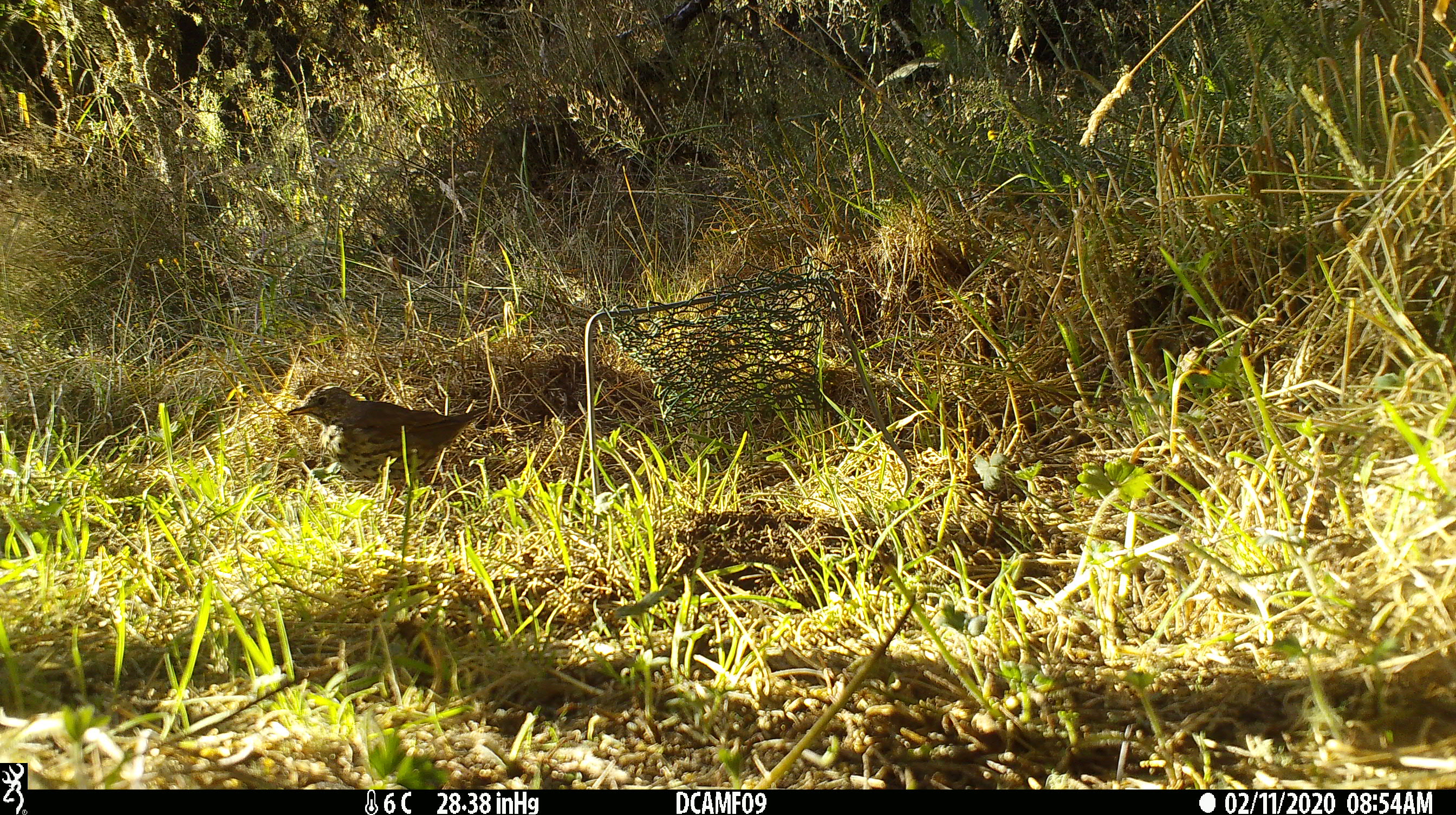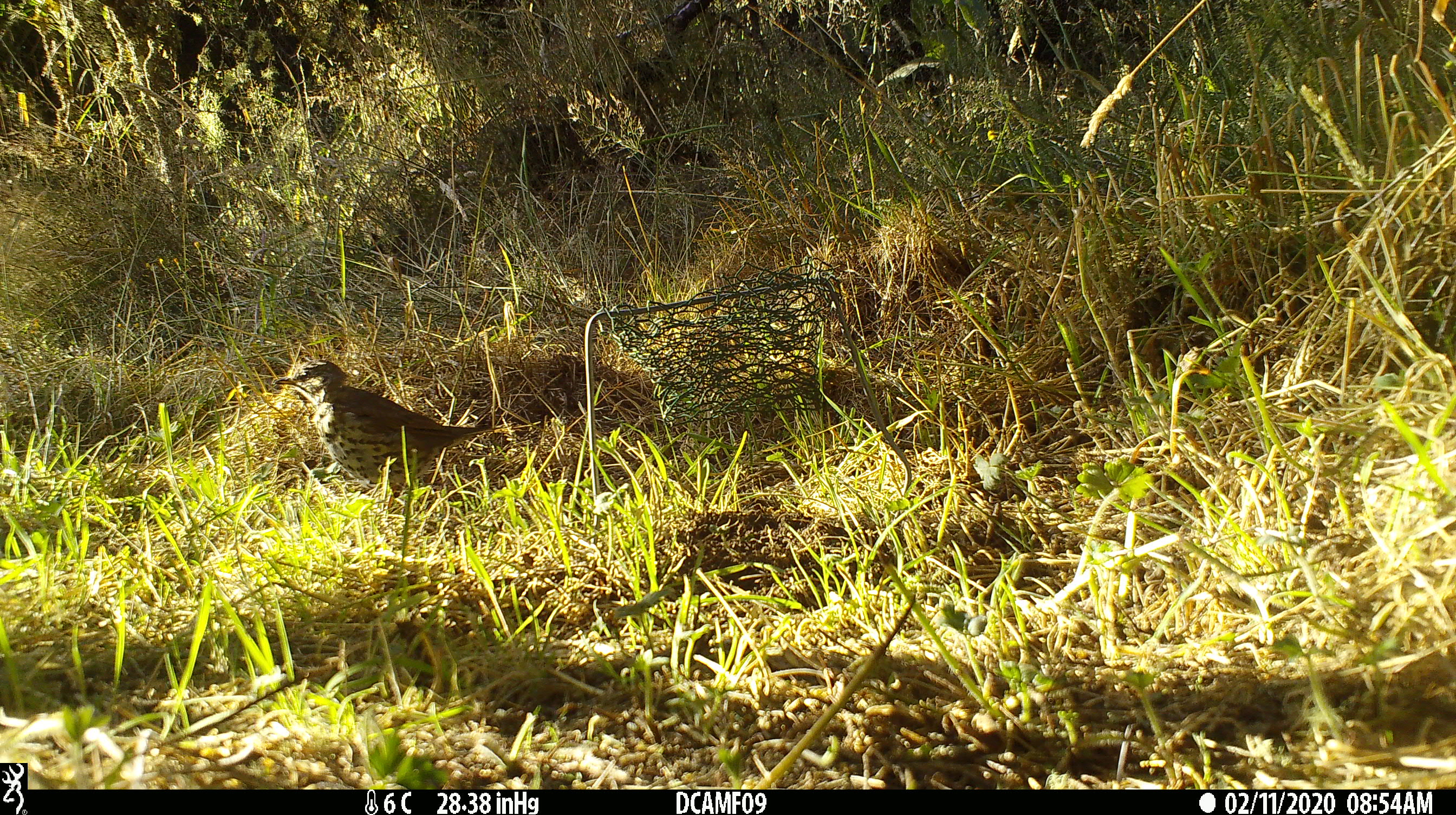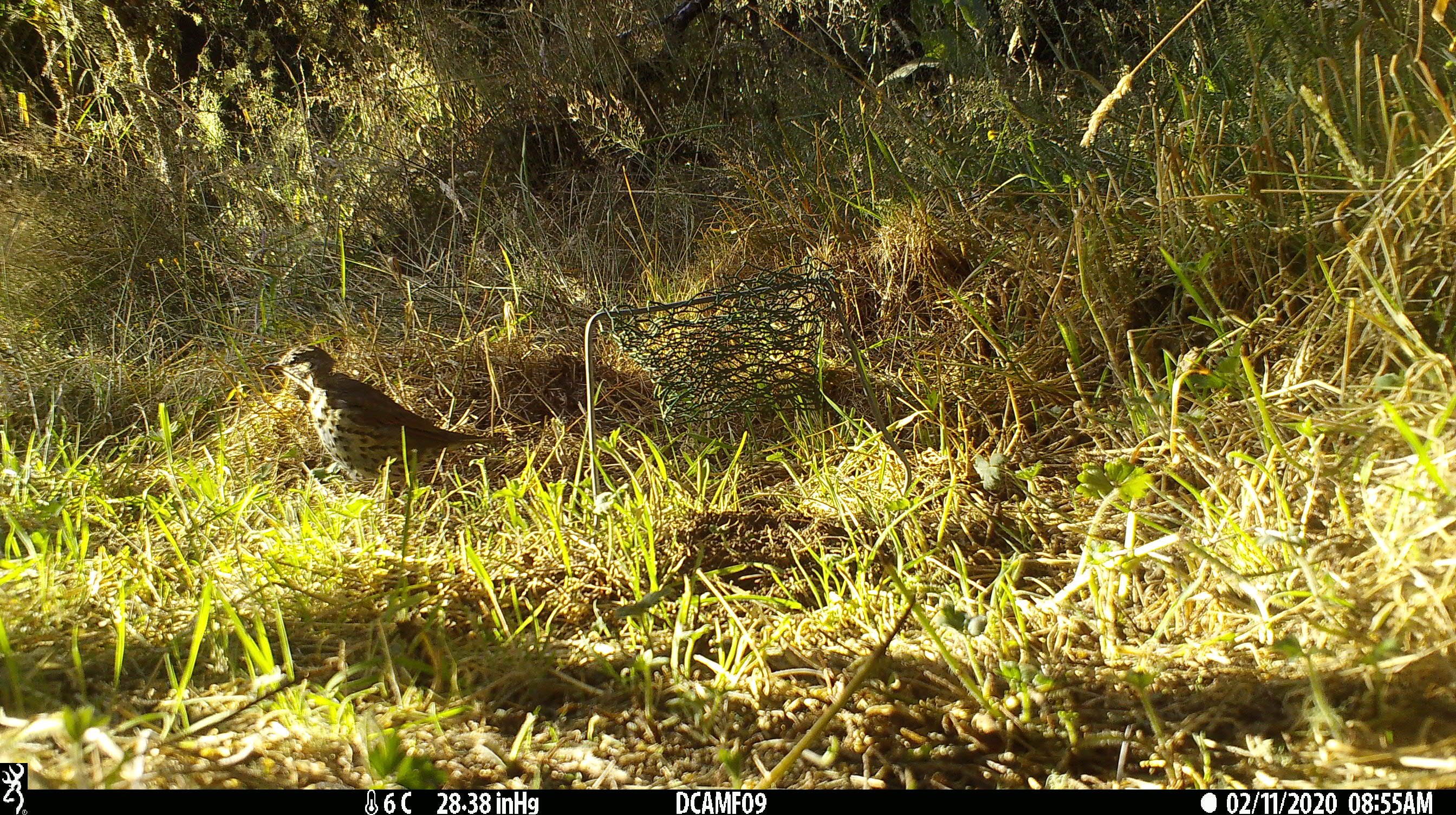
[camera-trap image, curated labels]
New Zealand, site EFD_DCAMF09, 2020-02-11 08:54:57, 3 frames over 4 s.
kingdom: Animalia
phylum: Chordata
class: Aves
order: Passeriformes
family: Turdidae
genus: Turdus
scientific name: Turdus philomelos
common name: song thrush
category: thrush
Thrush (song thrush) (Turdus philomelos).